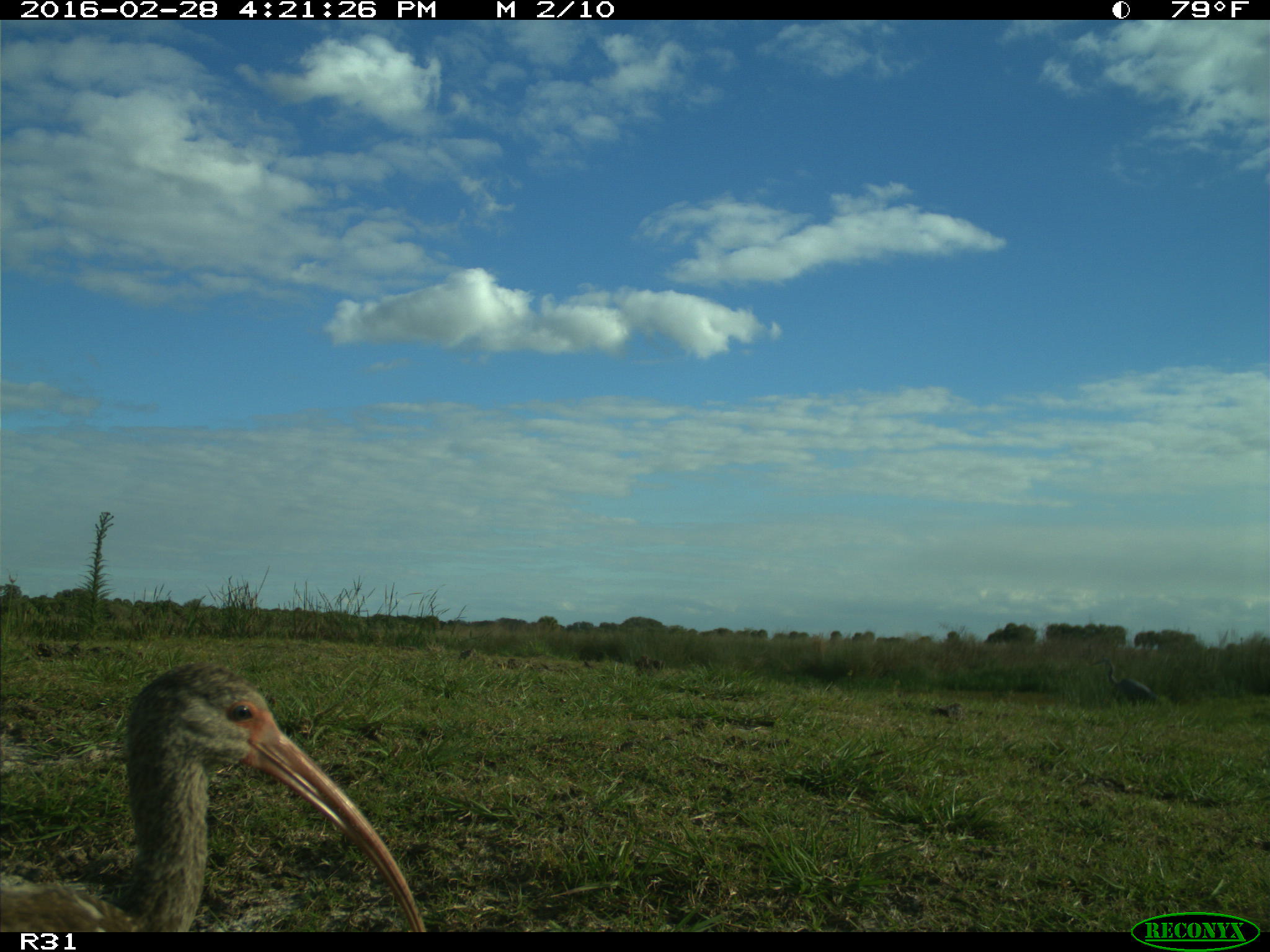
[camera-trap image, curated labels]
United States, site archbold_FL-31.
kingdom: Animalia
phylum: Chordata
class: Aves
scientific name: Aves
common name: birds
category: unidentified bird